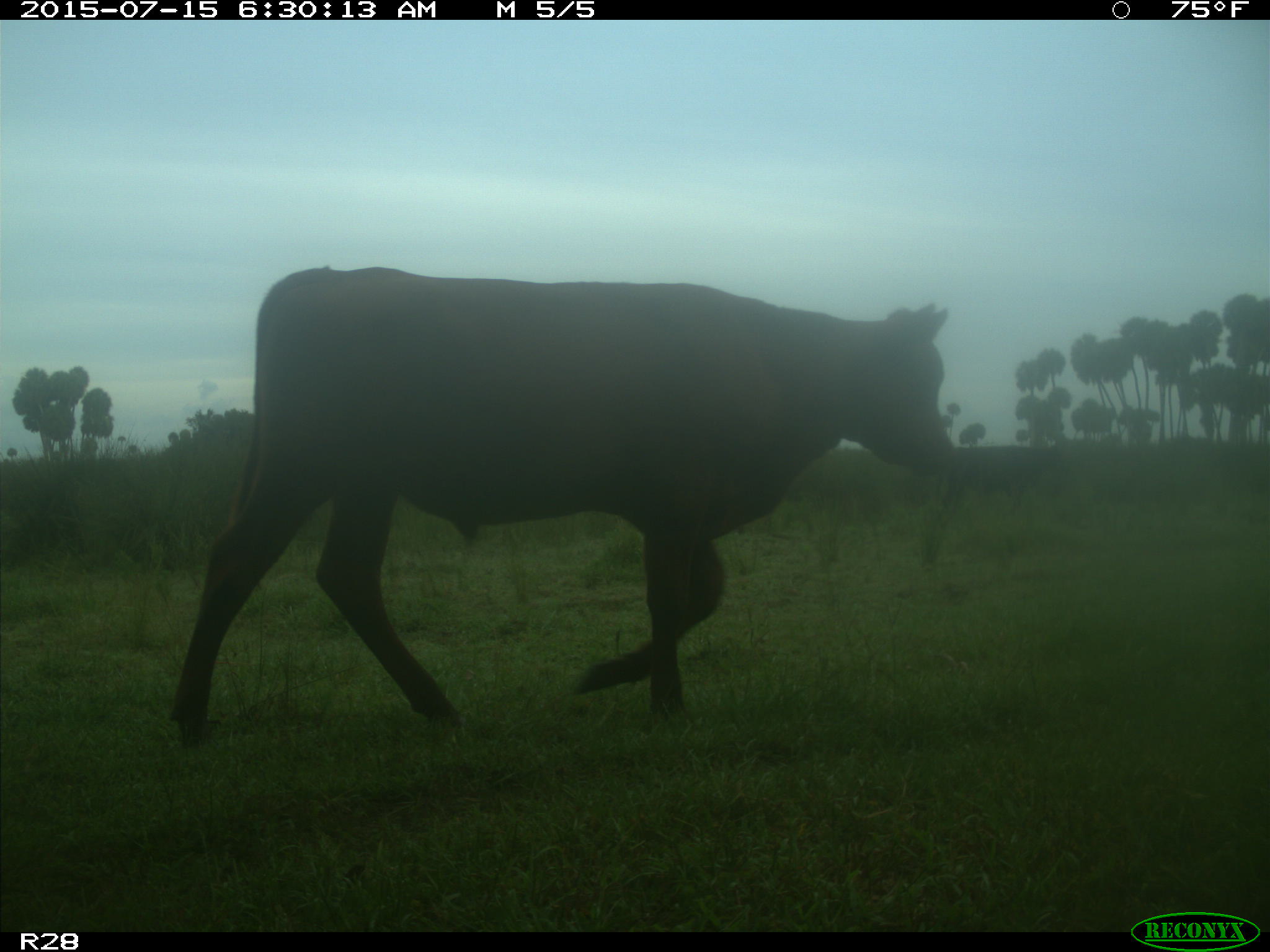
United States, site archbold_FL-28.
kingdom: Animalia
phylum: Chordata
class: Mammalia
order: Artiodactyla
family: Bovidae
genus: Bos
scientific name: Bos taurus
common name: domestic cow